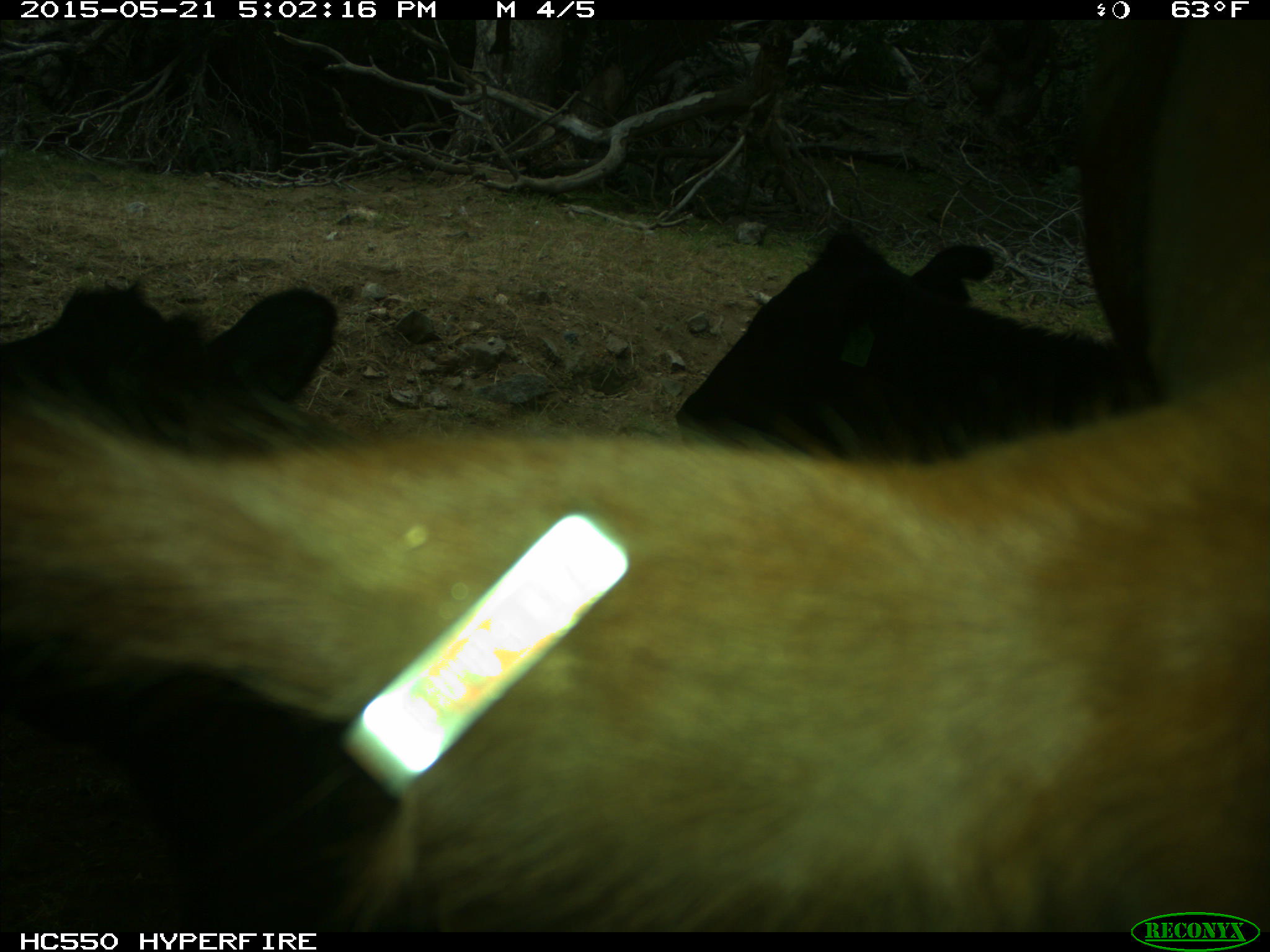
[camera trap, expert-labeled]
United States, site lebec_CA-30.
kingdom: Animalia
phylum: Chordata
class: Mammalia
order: Artiodactyla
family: Bovidae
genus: Bos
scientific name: Bos taurus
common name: domestic cow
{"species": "Bos taurus (domestic cow)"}